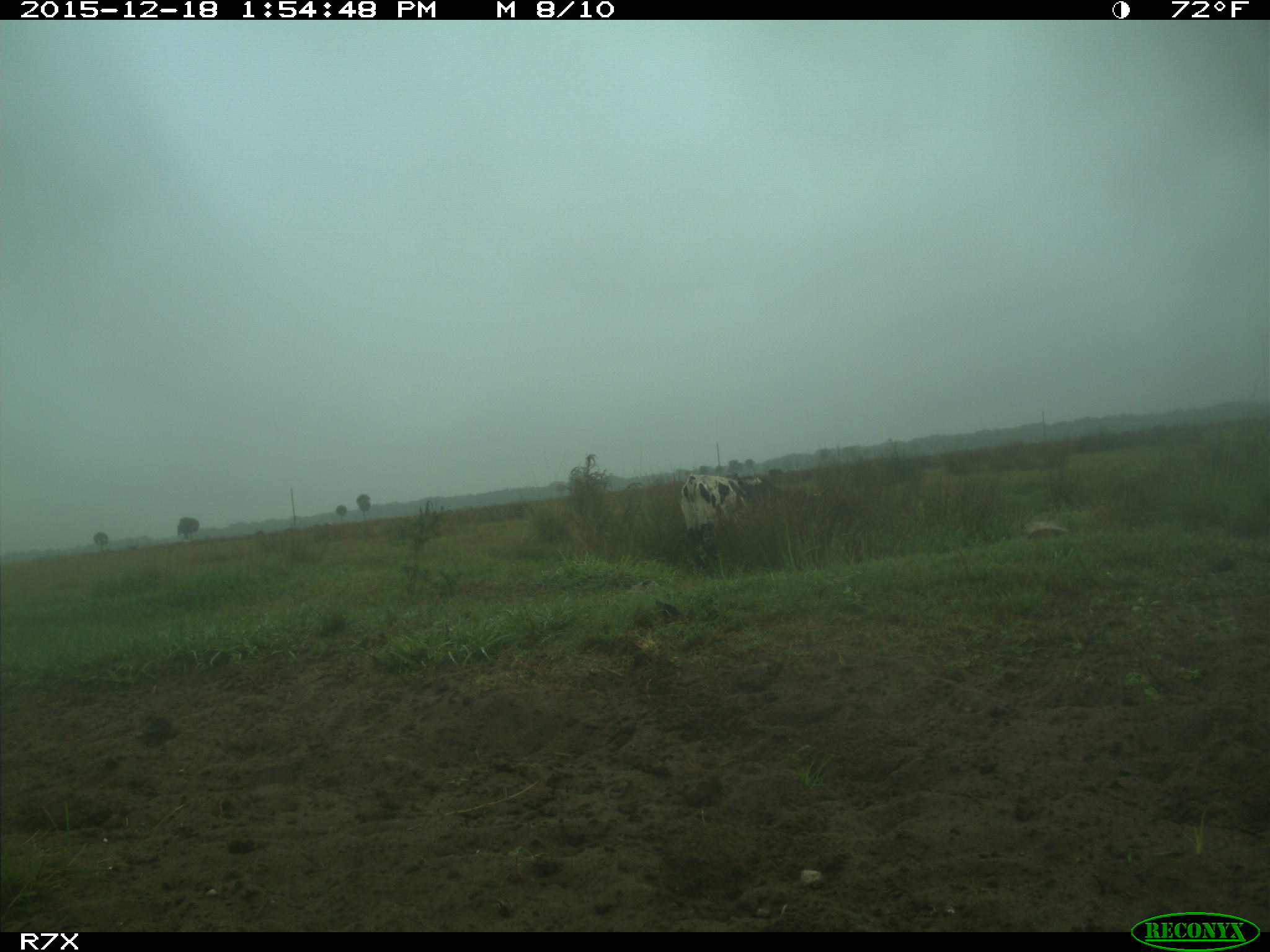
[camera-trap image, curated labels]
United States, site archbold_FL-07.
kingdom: Animalia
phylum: Chordata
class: Mammalia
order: Artiodactyla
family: Bovidae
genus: Bos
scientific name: Bos taurus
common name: domestic cow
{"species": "Bos taurus (domestic cow)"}